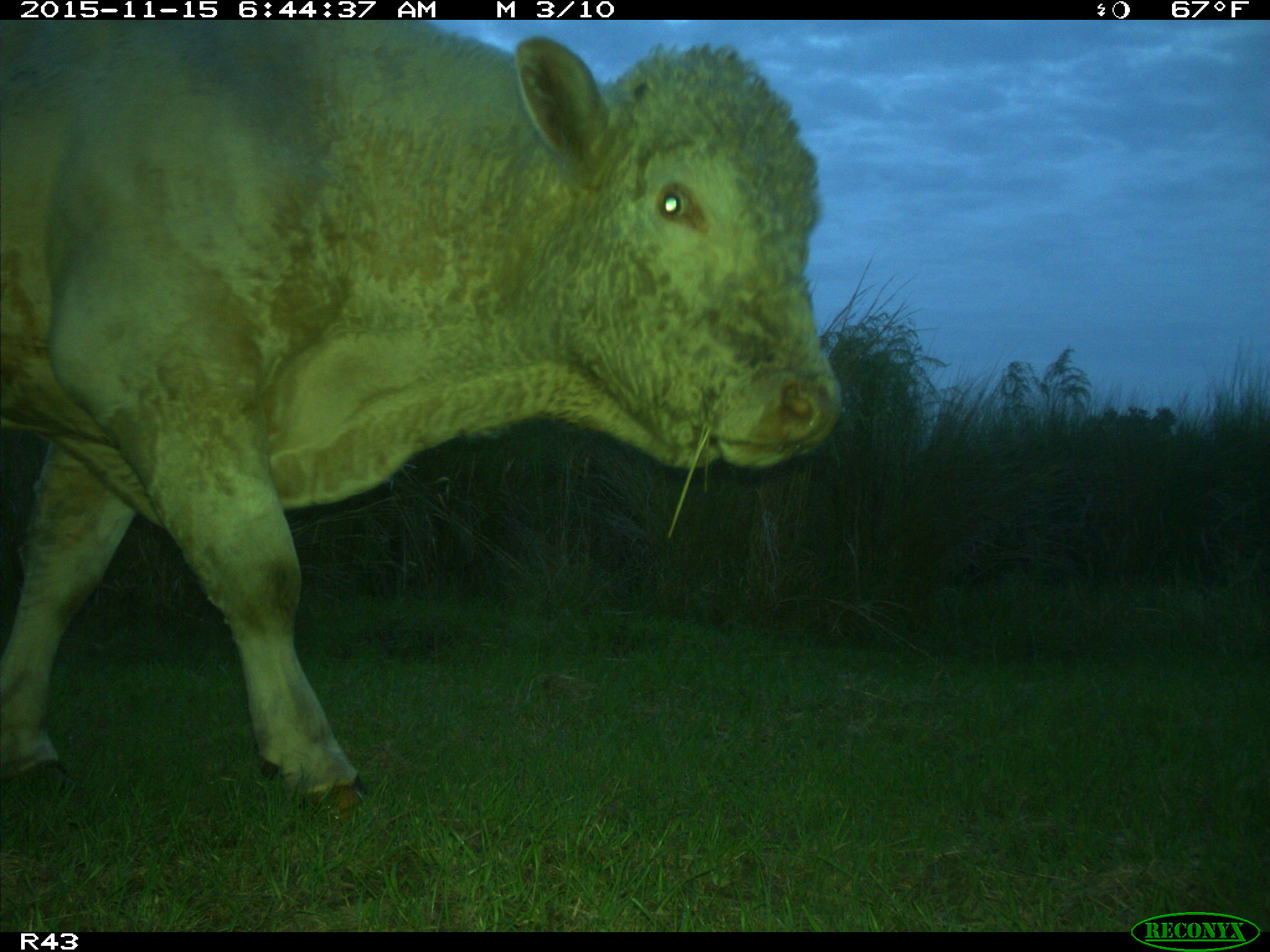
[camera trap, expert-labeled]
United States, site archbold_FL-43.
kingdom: Animalia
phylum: Chordata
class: Mammalia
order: Artiodactyla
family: Bovidae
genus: Bos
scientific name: Bos taurus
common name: domestic cow